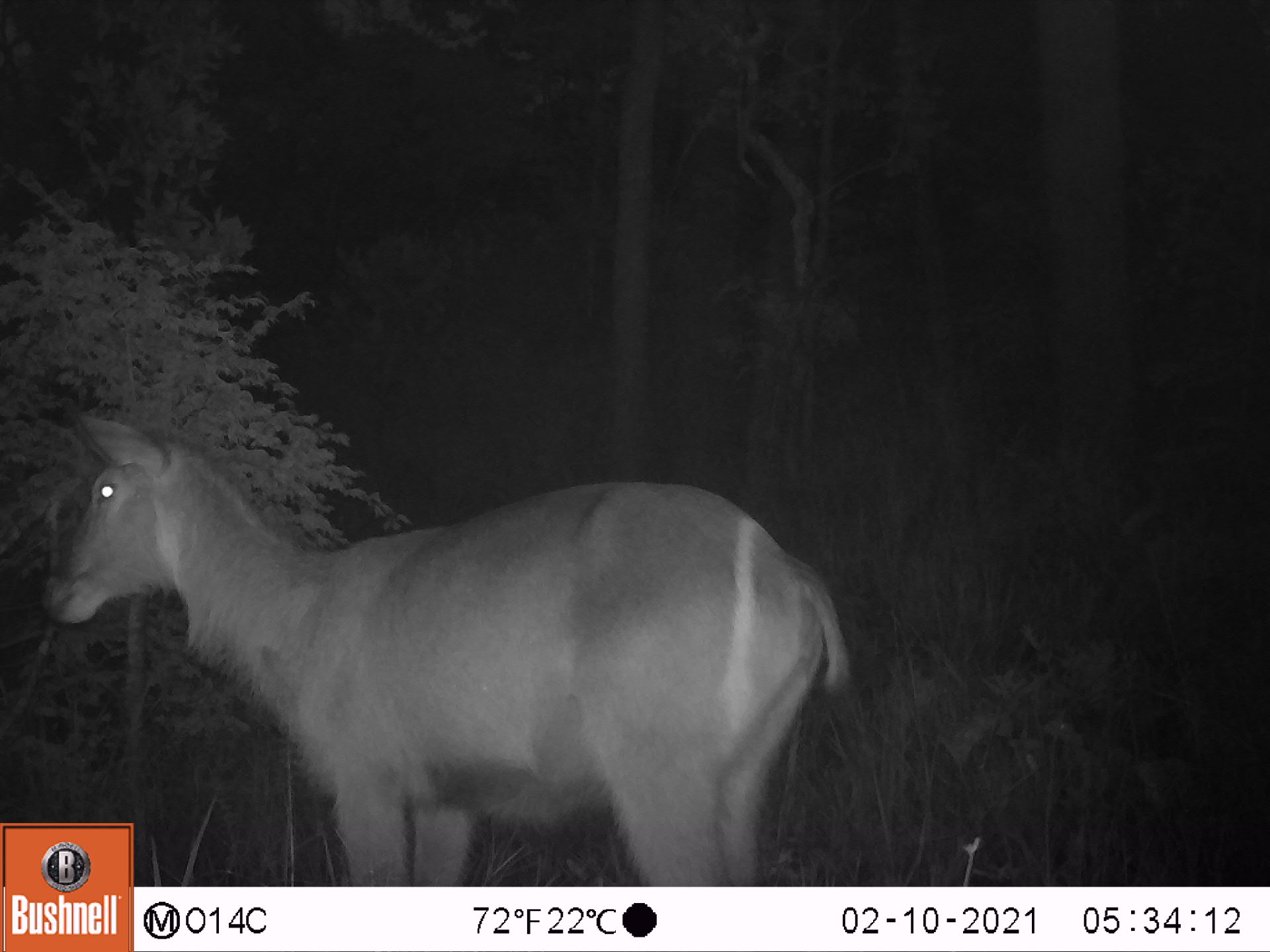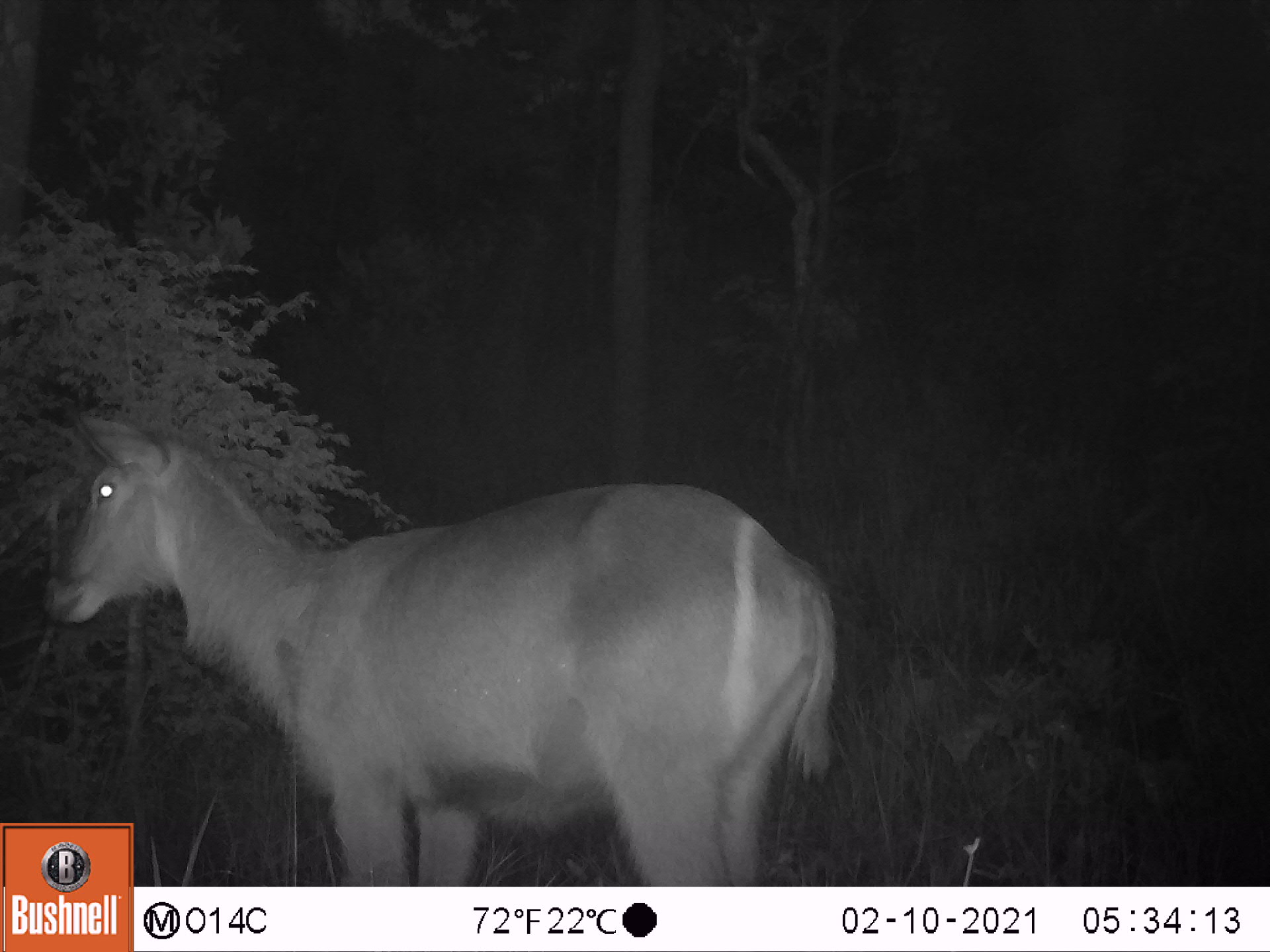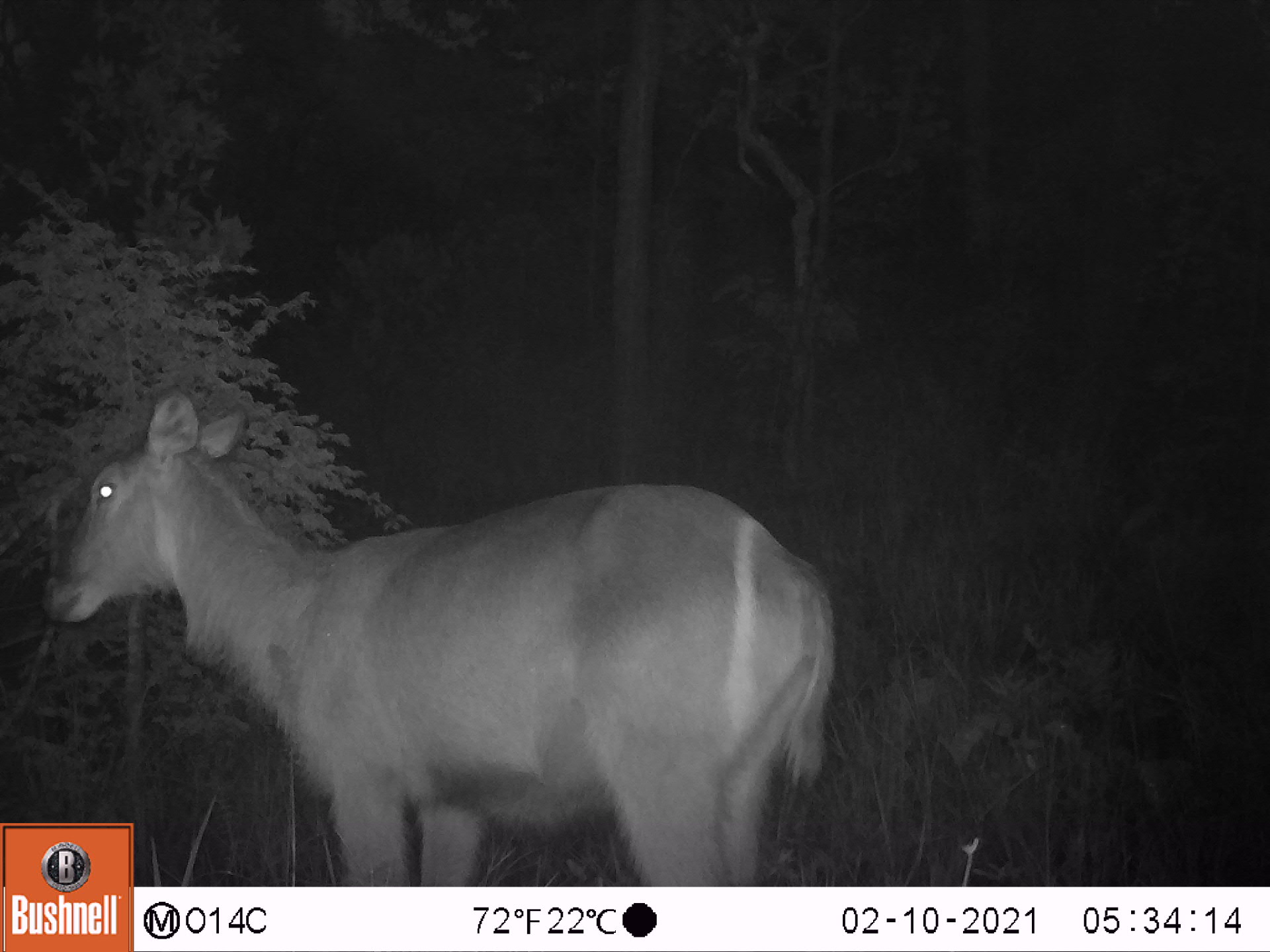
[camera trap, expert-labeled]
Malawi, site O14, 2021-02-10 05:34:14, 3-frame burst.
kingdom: Animalia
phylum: Chordata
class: Mammalia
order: Artiodactyla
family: Bovidae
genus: Kobus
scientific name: Kobus ellipsiprymnus ellipsiprymnus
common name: common waterbuck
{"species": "common waterbuck (Kobus ellipsiprymnus ellipsiprymnus)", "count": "1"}